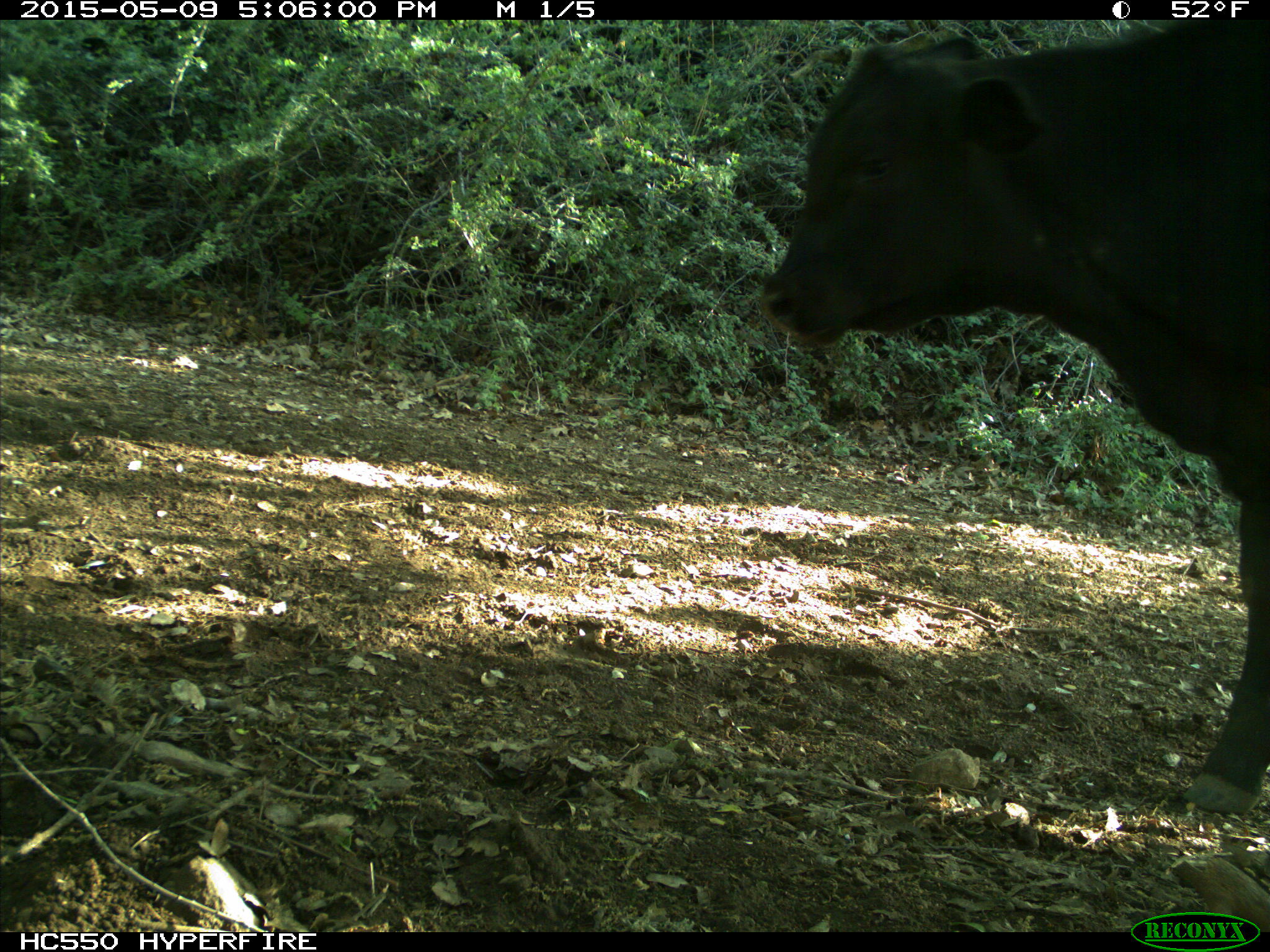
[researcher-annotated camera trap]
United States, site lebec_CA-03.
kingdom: Animalia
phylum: Chordata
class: Mammalia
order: Artiodactyla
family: Bovidae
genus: Bos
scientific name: Bos taurus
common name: domestic cow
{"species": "Bos taurus (domestic cow)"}